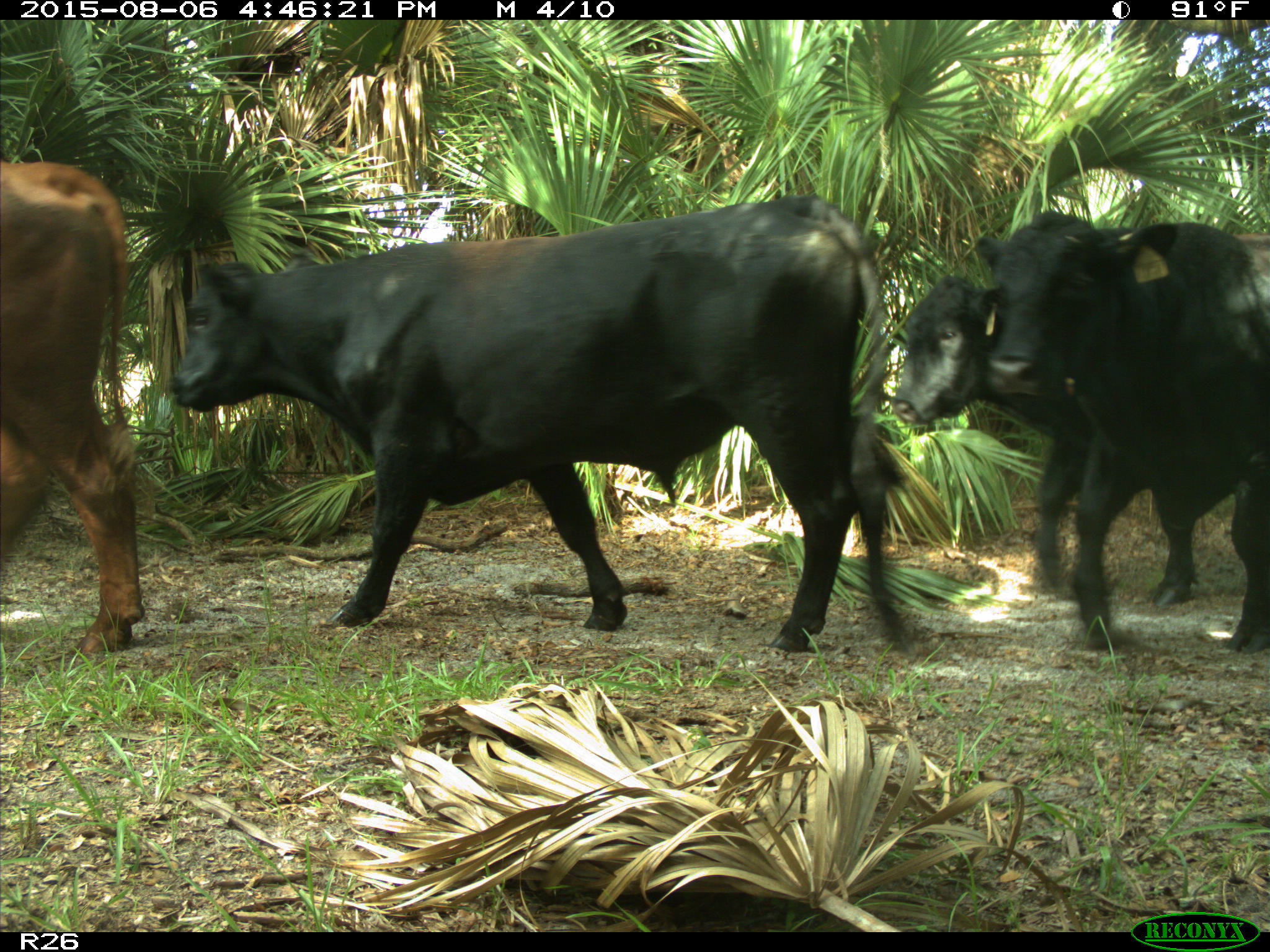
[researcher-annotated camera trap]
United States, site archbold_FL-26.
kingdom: Animalia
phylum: Chordata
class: Mammalia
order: Artiodactyla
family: Bovidae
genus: Bos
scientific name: Bos taurus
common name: domestic cow